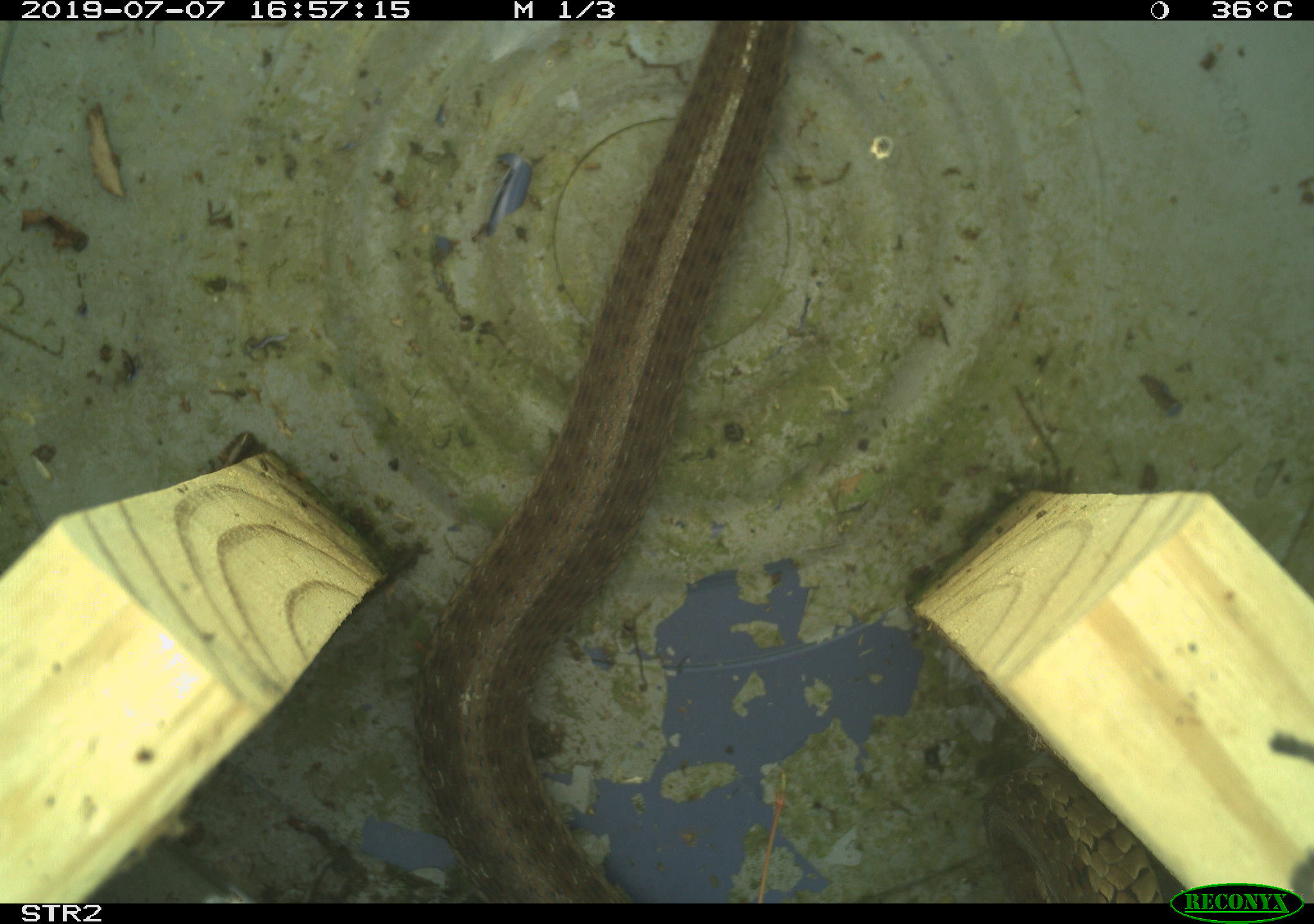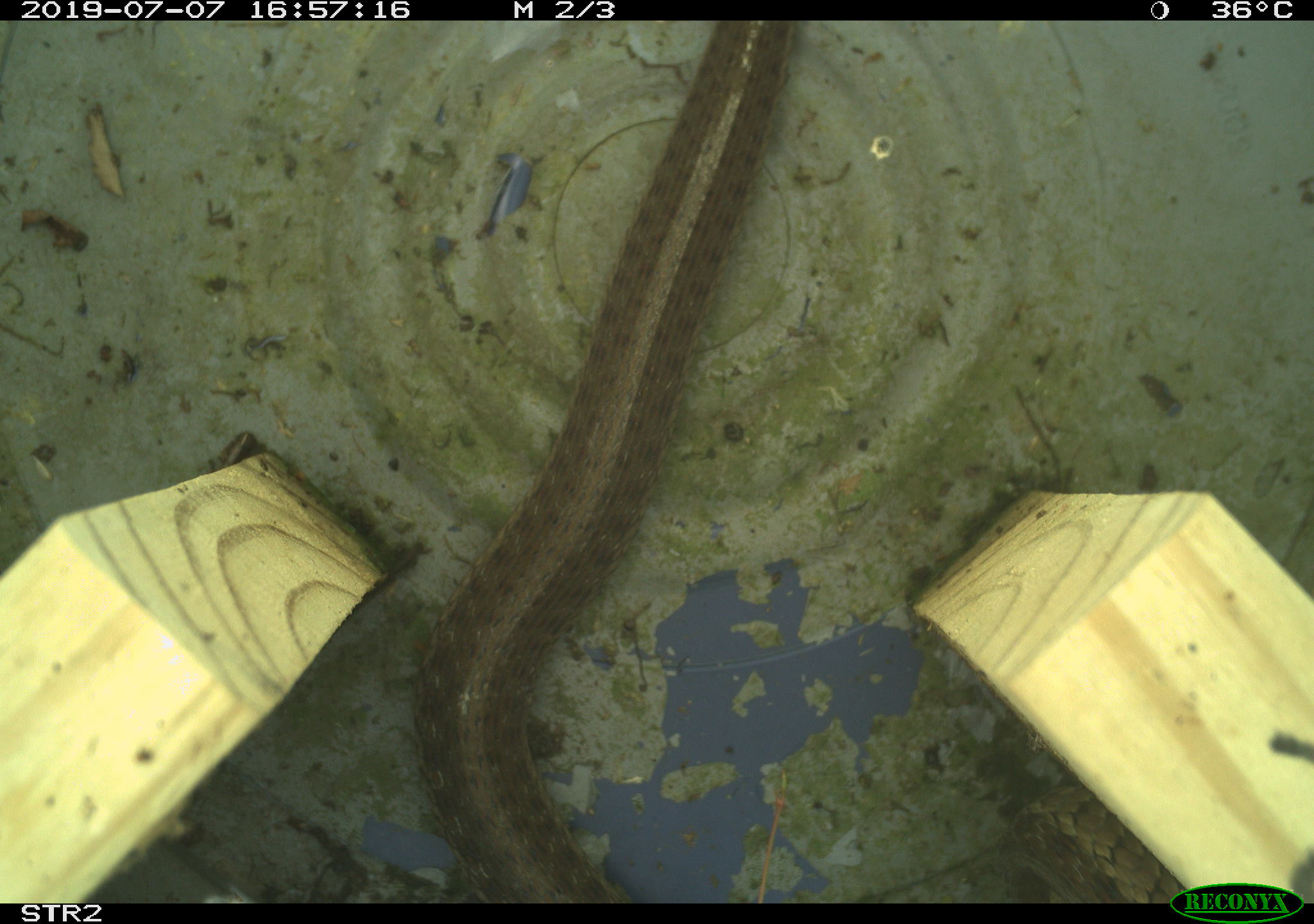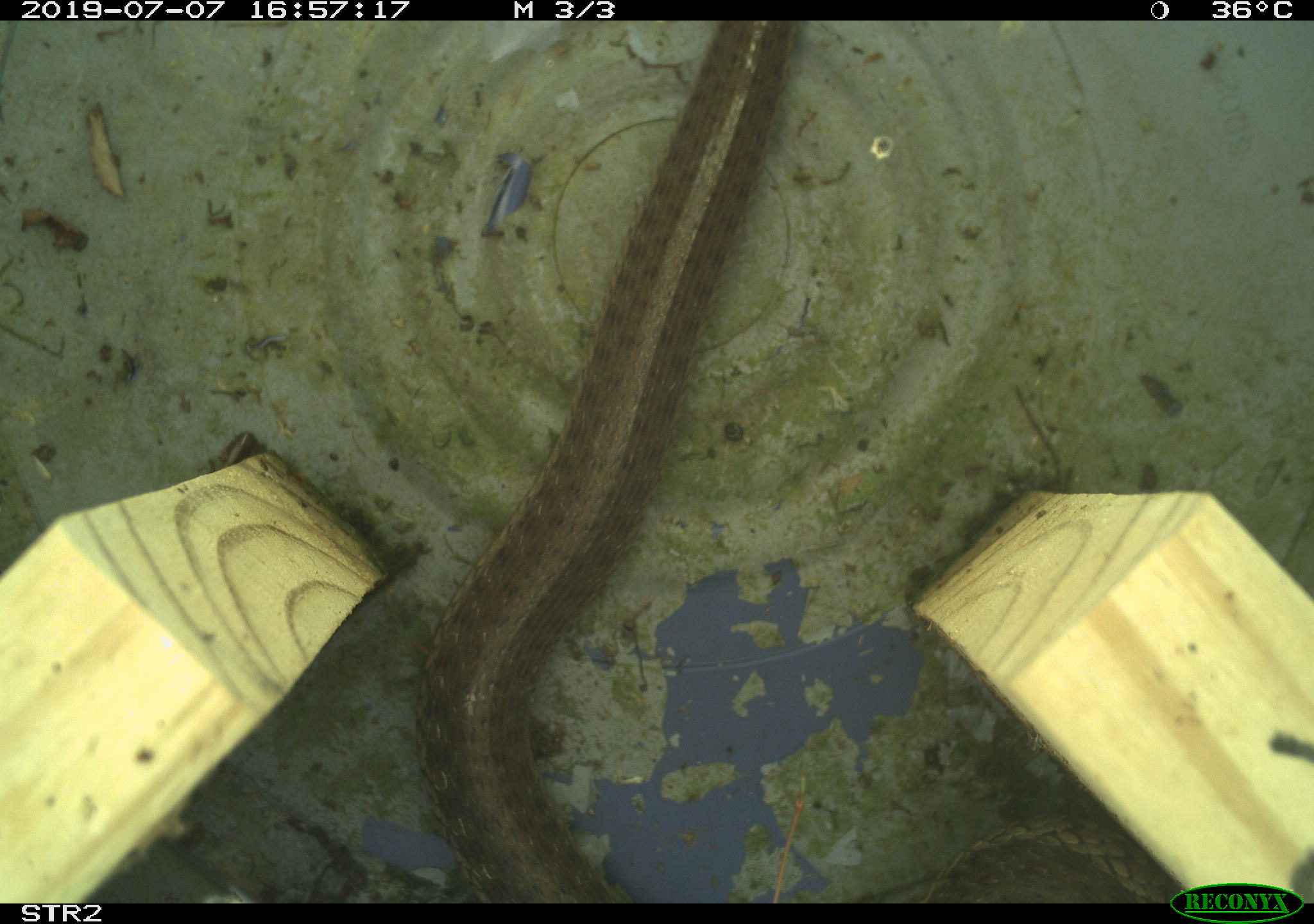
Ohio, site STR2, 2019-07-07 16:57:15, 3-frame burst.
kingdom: Animalia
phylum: Chordata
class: Reptilia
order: Squamata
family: Colubridae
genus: Thamnophis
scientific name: Thamnophis sirtalis sirtalis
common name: eastern gartersnake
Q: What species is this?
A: Eastern gartersnake (Thamnophis sirtalis sirtalis).